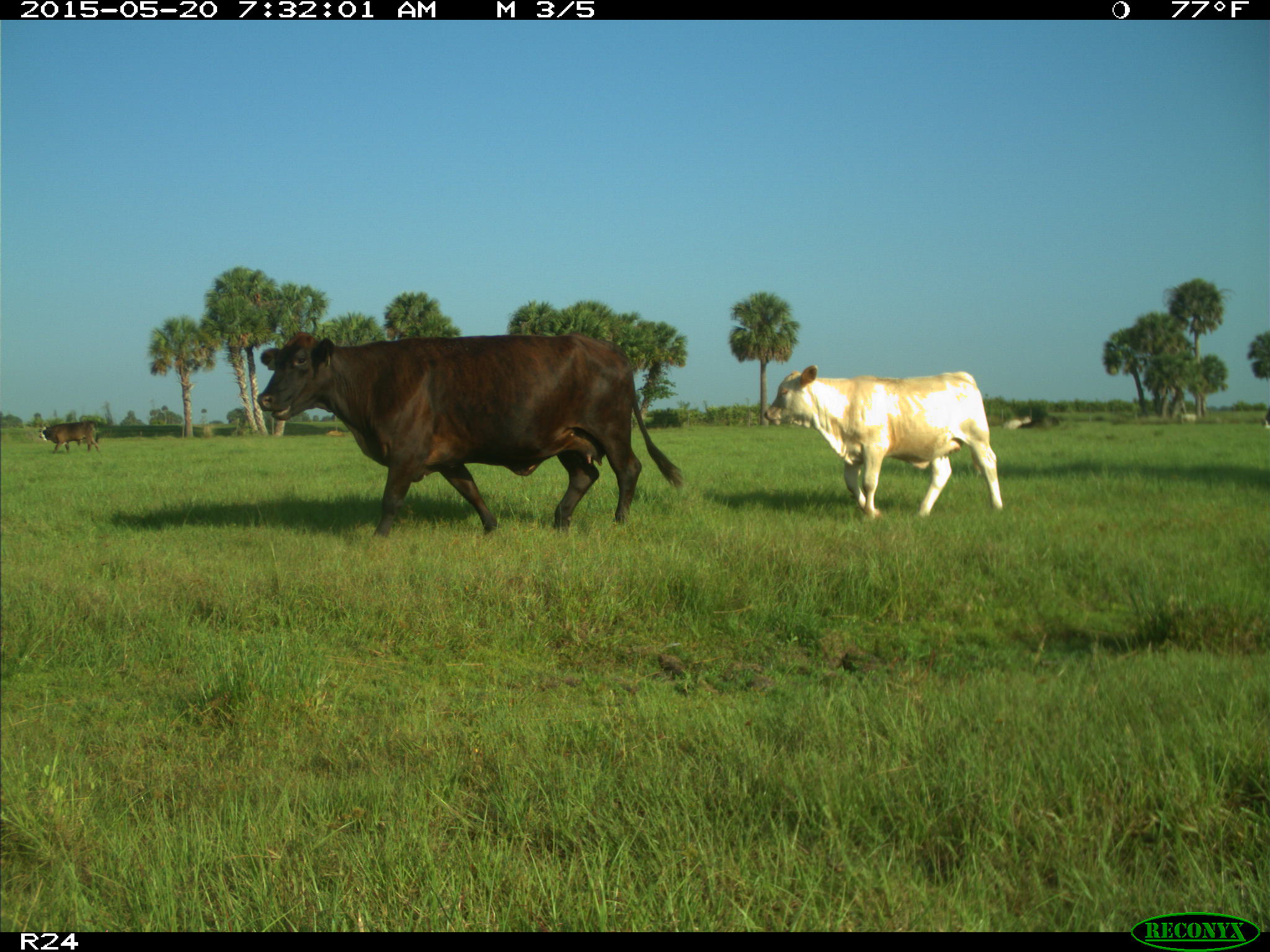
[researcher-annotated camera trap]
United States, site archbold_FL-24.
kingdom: Animalia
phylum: Chordata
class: Mammalia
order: Artiodactyla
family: Bovidae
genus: Bos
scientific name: Bos taurus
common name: domestic cow